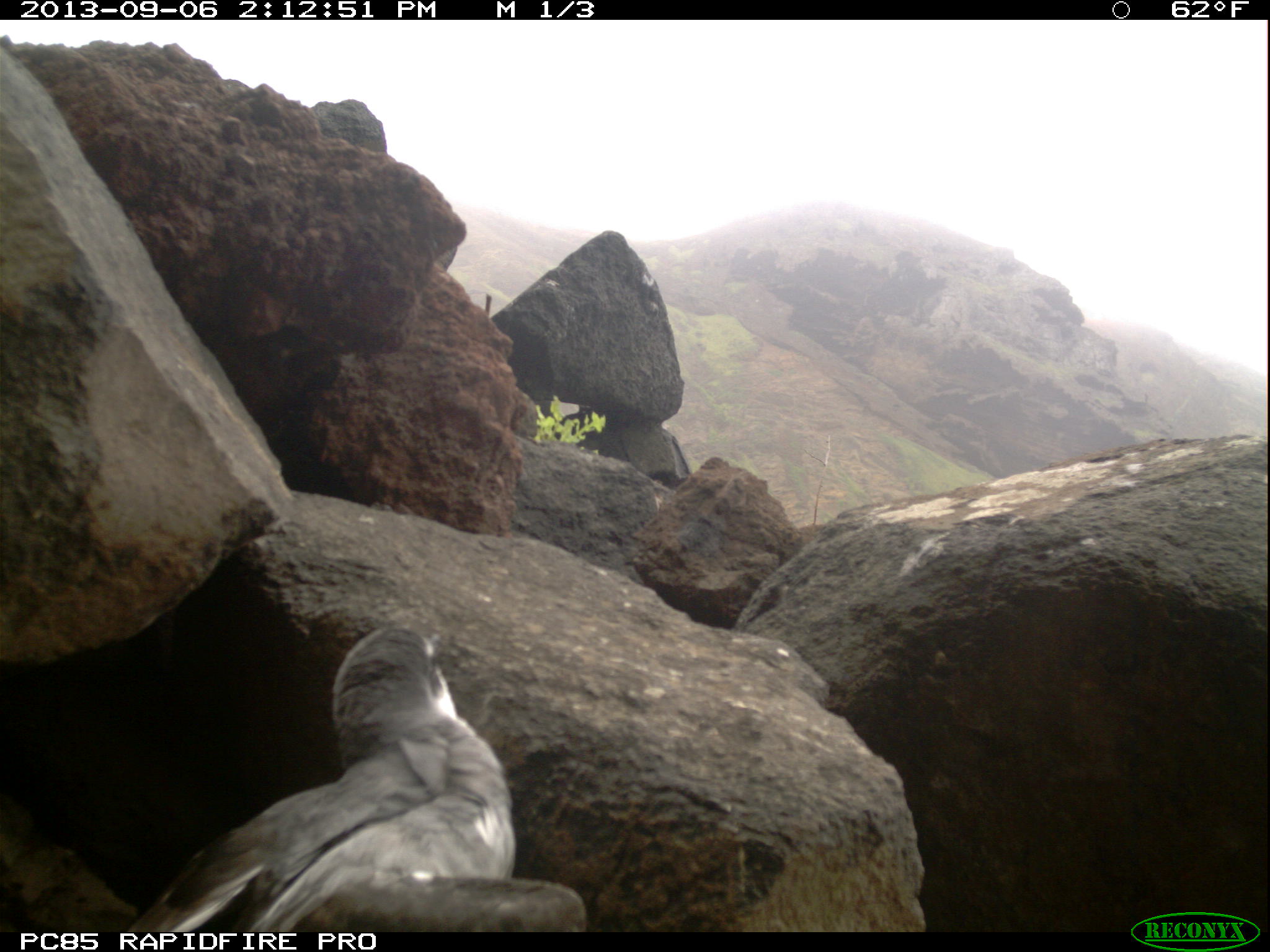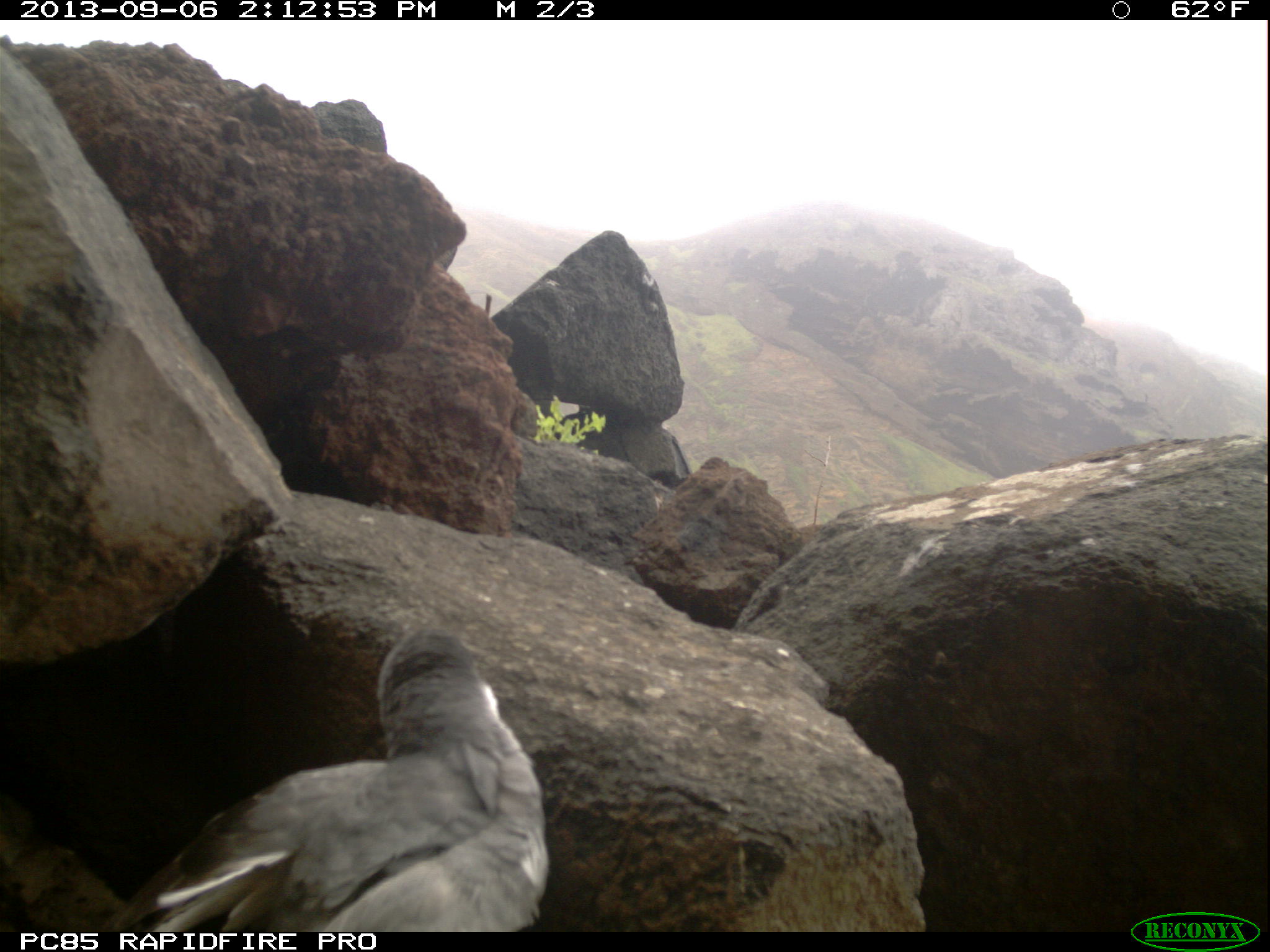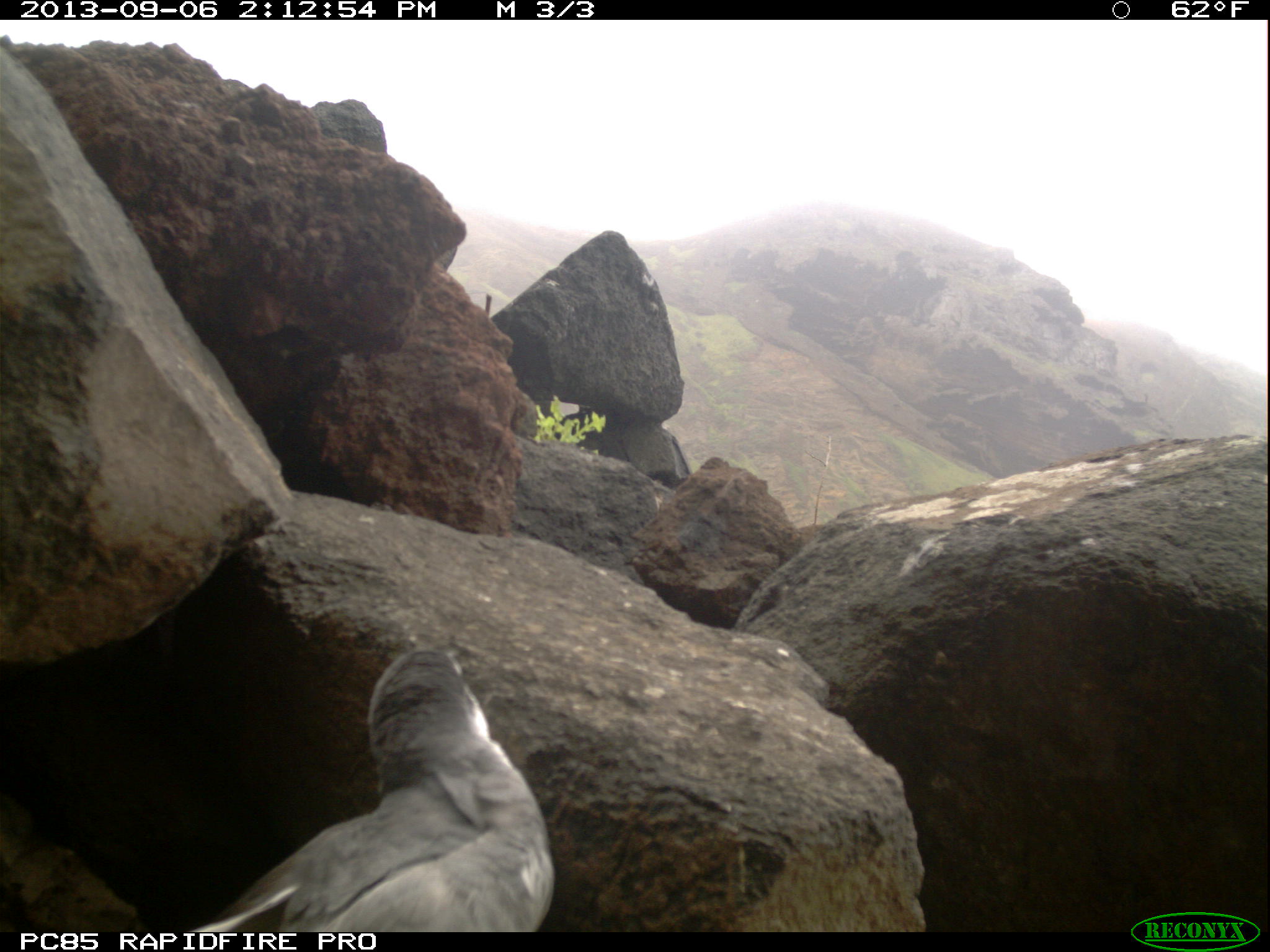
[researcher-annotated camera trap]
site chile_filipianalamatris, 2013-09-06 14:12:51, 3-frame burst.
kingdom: Animalia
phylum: Chordata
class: Aves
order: Procellariiformes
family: Procellariidae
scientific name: Procellariidae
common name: petrel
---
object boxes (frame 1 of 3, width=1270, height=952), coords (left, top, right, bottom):
petrel: (98, 617, 587, 935)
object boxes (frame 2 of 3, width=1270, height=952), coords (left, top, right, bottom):
petrel: (92, 619, 547, 933)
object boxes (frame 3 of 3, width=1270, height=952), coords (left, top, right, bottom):
petrel: (149, 644, 556, 930)